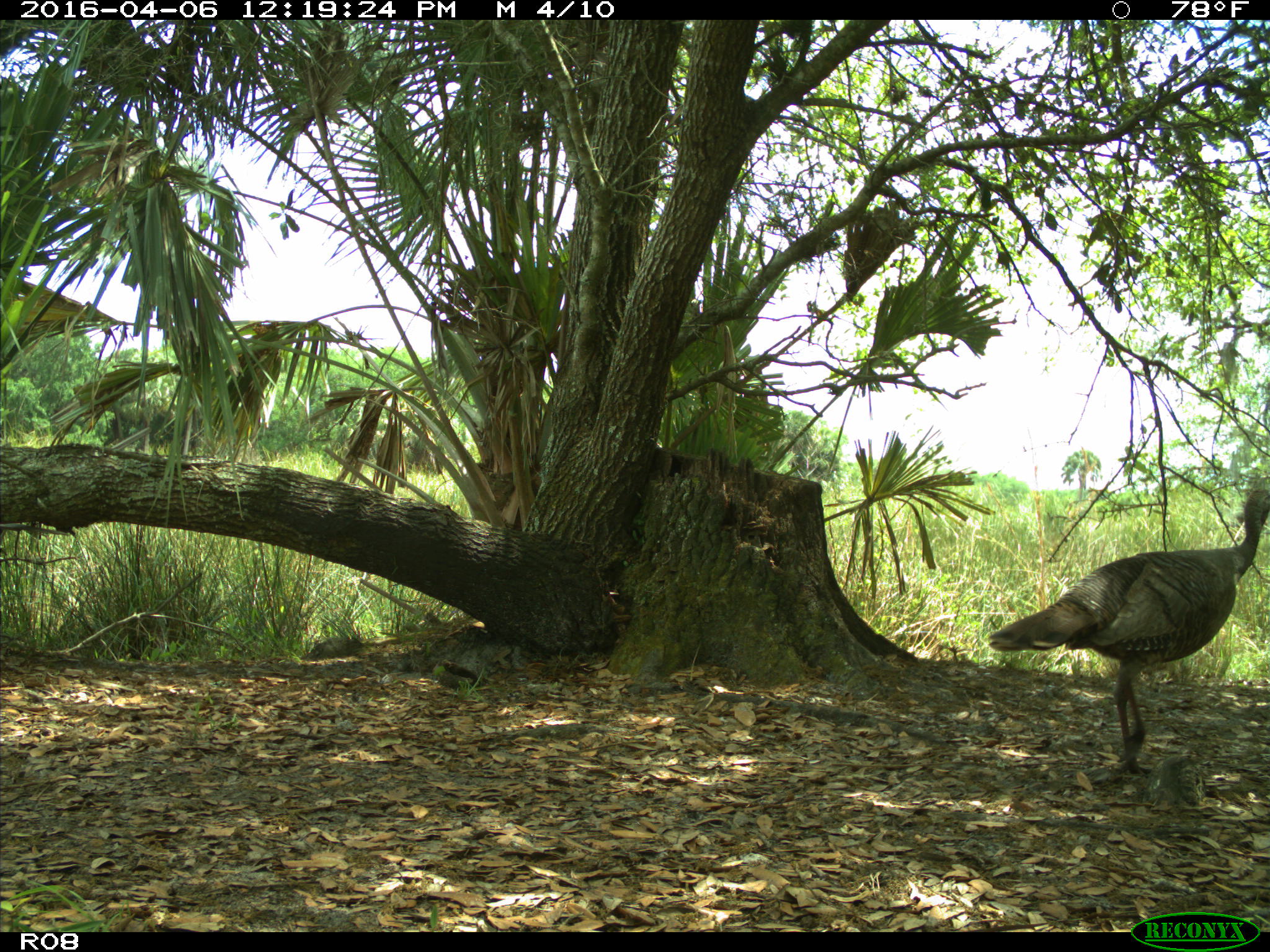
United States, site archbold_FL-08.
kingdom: Animalia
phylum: Chordata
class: Aves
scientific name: Aves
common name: birds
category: unidentified bird